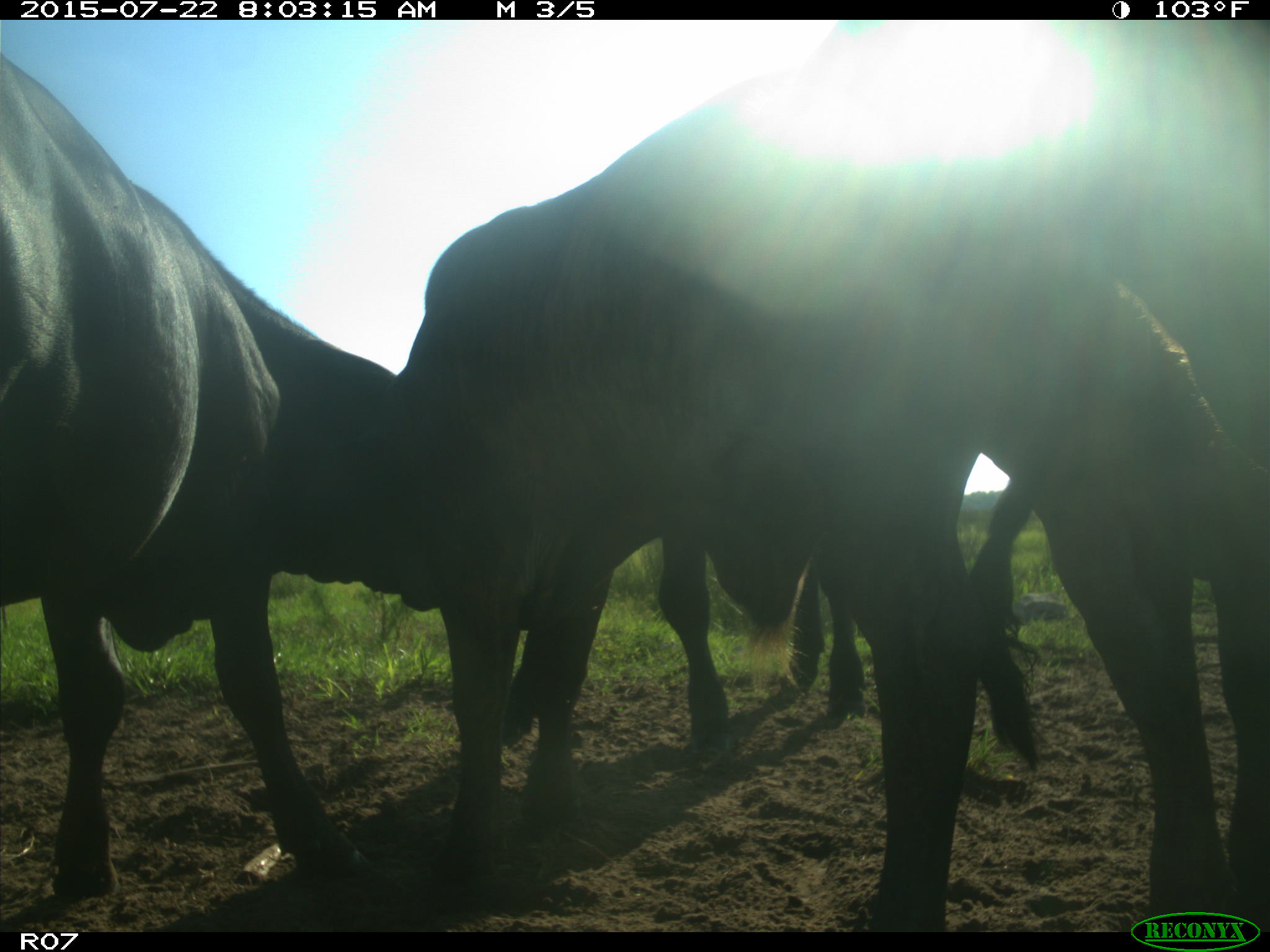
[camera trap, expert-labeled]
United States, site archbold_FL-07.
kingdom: Animalia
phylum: Chordata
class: Mammalia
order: Artiodactyla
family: Cervidae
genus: Odocoileus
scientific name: Odocoileus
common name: deer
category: unidentified deer